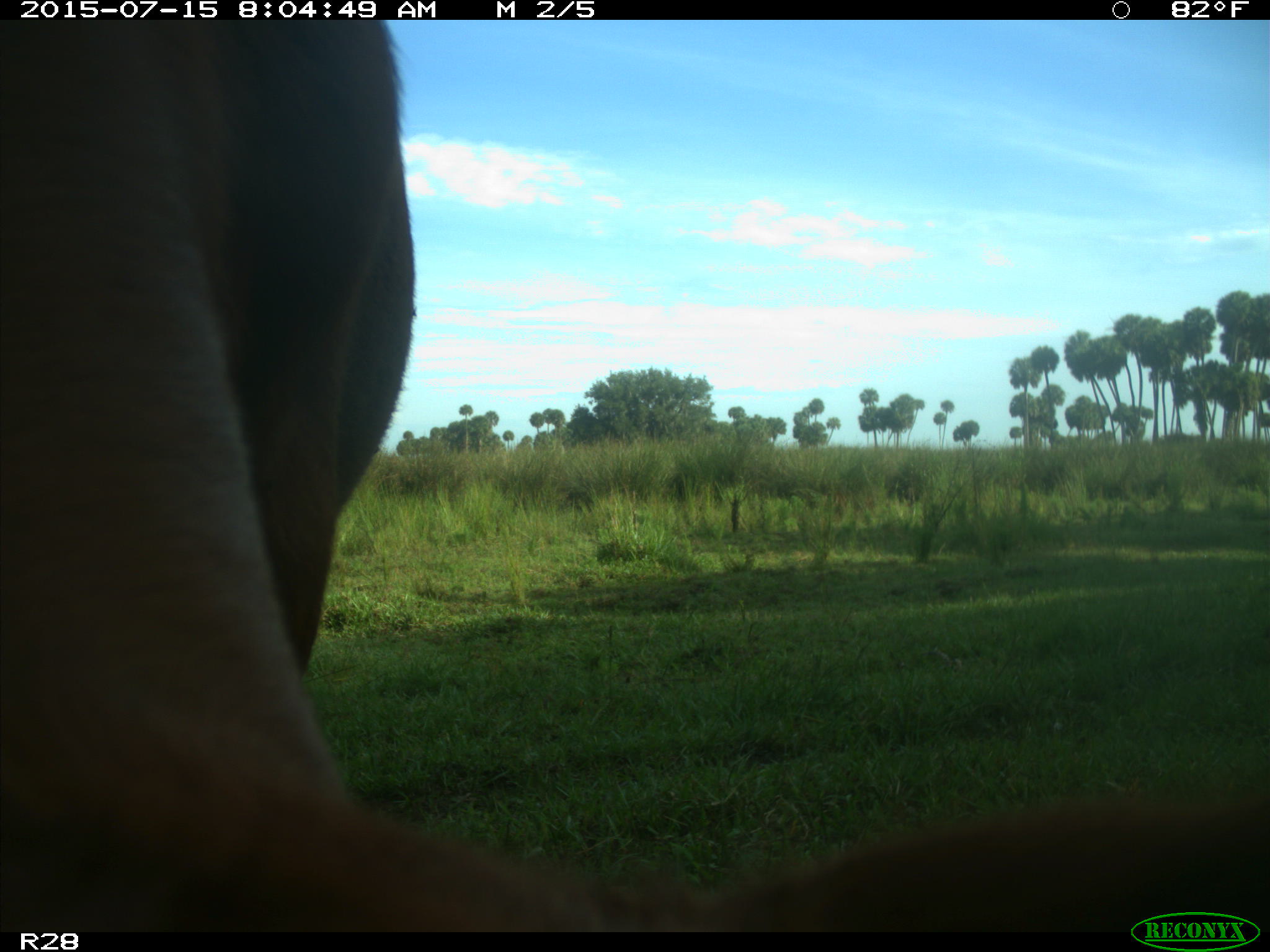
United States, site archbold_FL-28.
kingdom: Animalia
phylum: Chordata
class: Mammalia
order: Artiodactyla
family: Bovidae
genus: Bos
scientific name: Bos taurus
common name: domestic cow